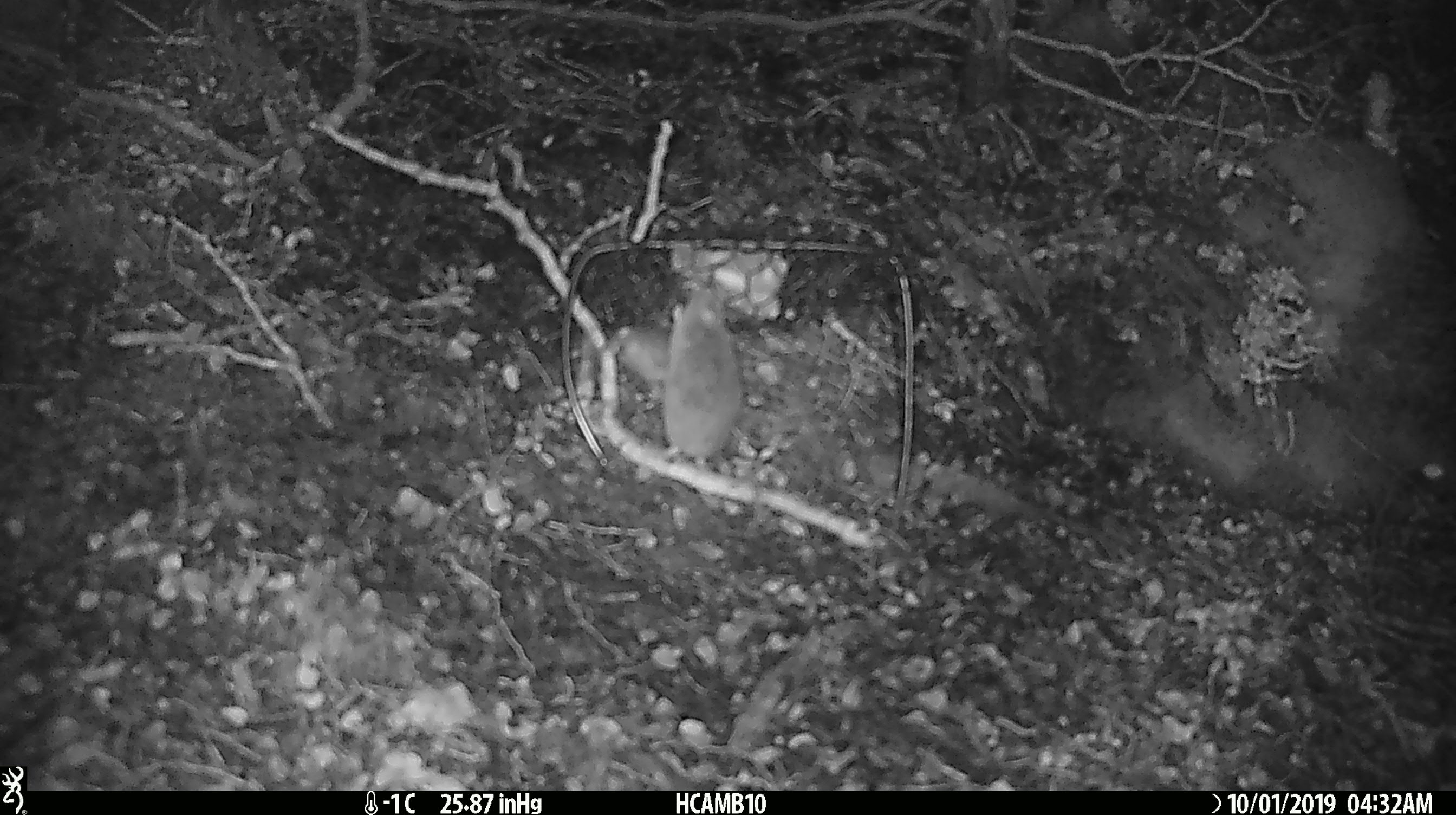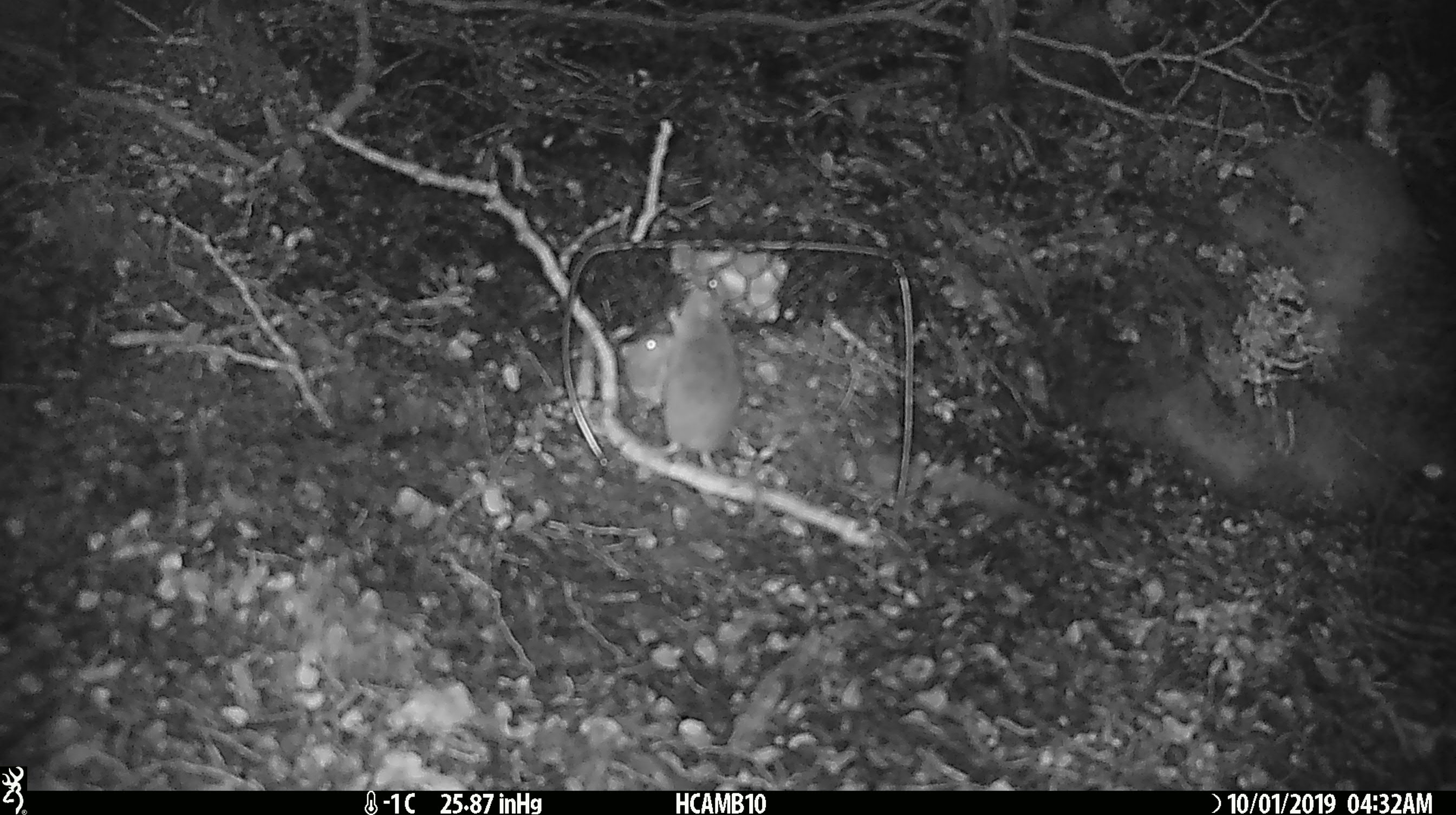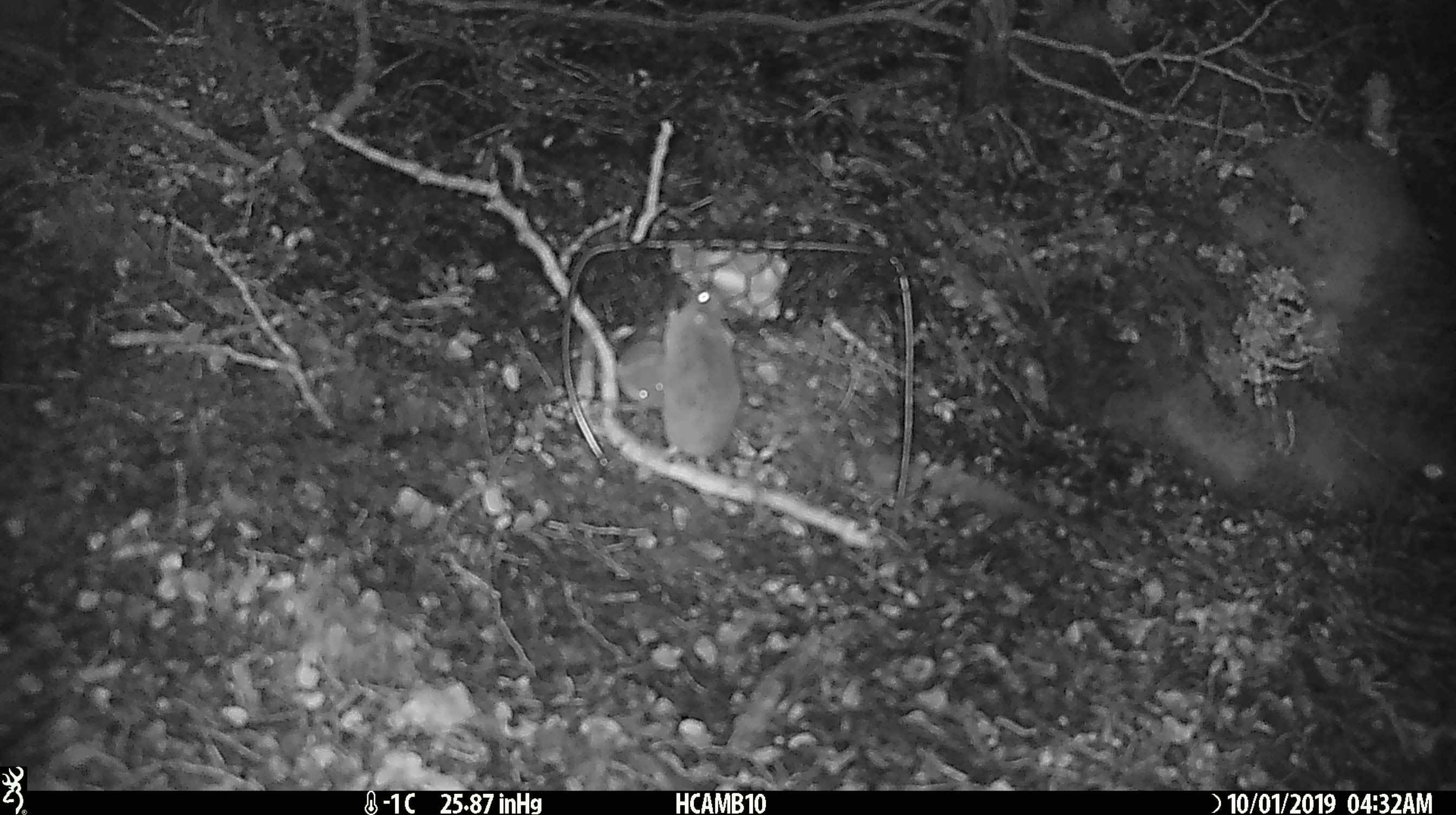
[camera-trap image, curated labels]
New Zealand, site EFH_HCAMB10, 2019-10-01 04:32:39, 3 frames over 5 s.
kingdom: Animalia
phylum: Chordata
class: Mammalia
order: Rodentia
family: Muridae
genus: Mus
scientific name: Mus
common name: mouse